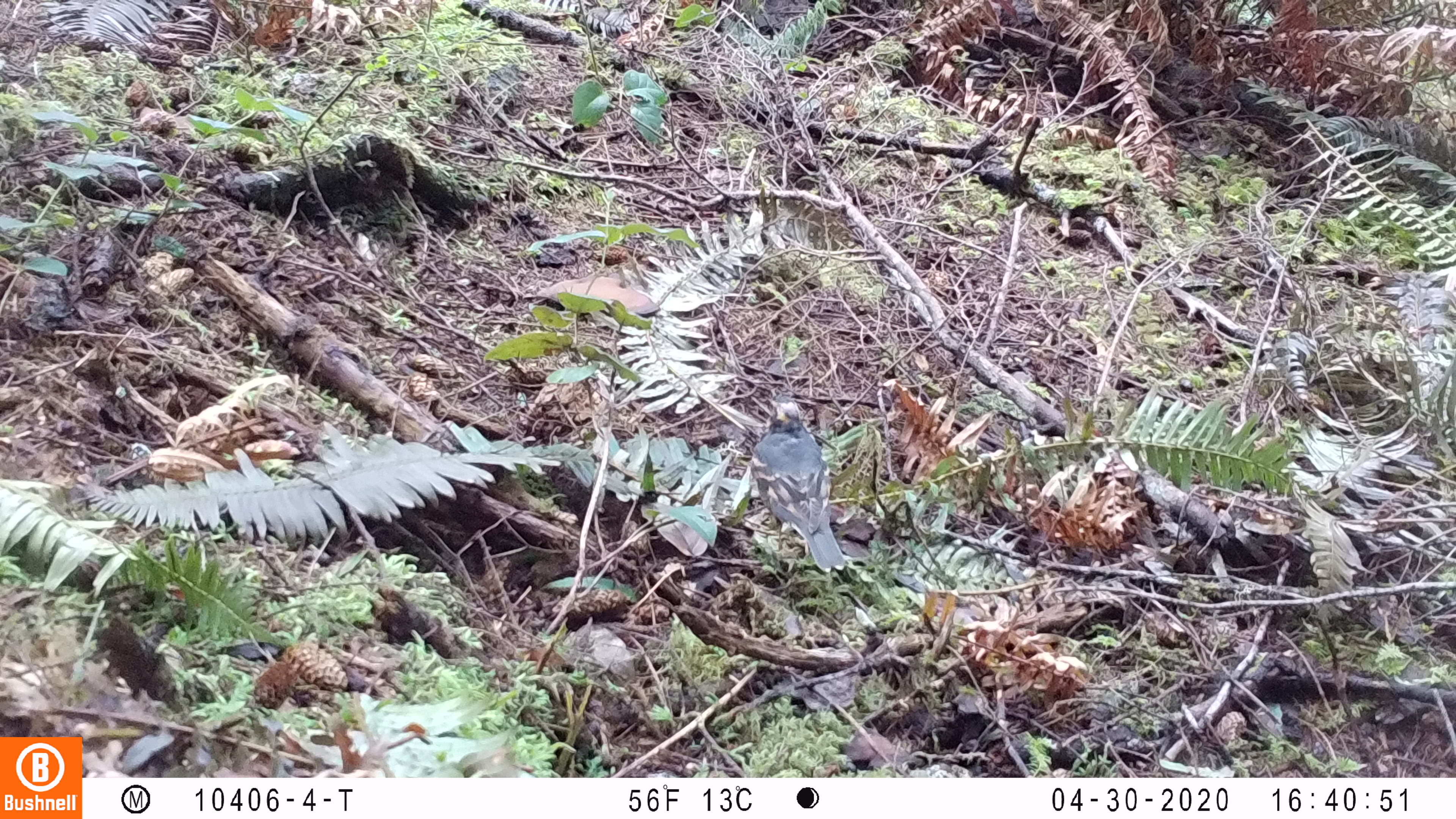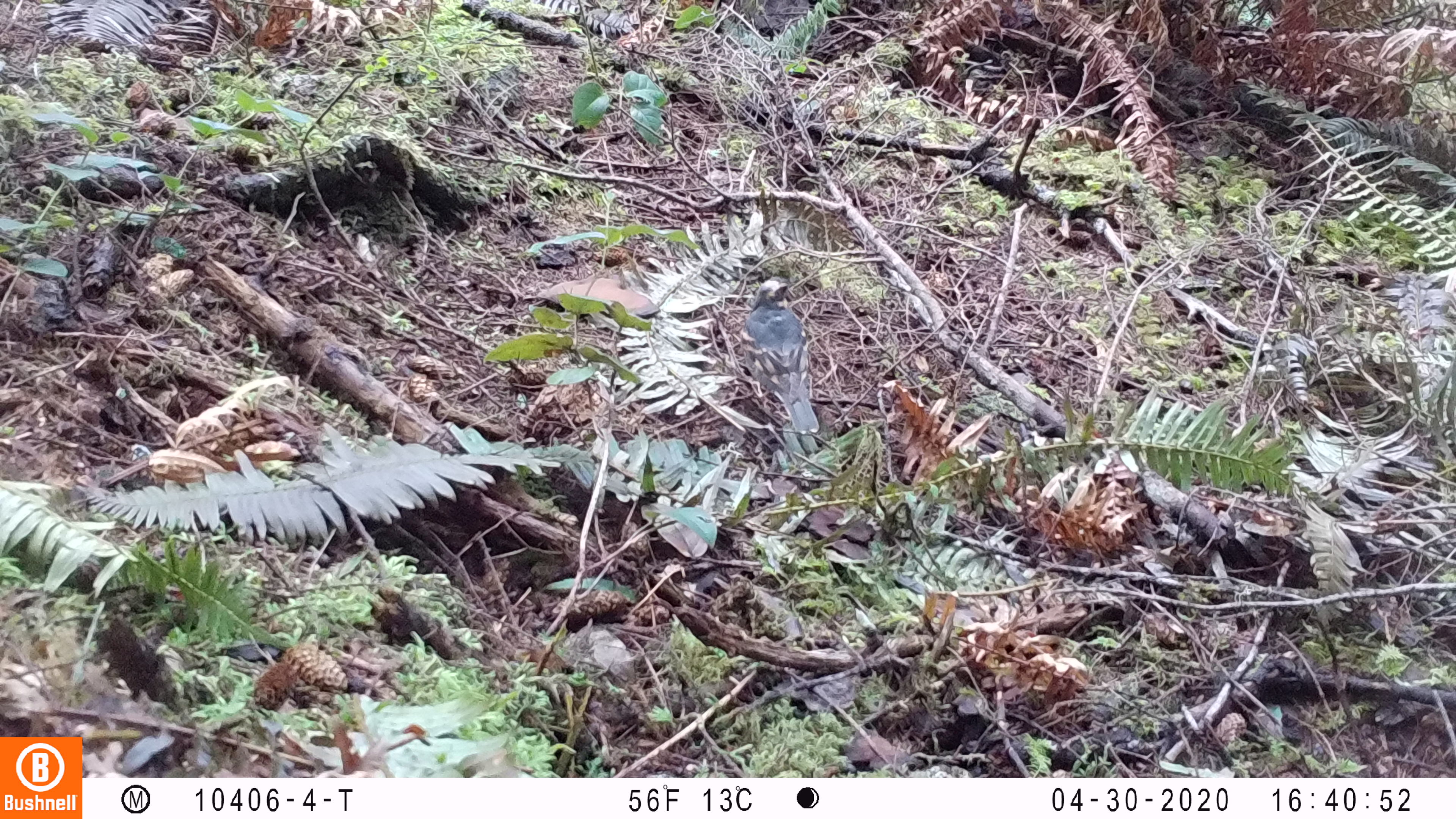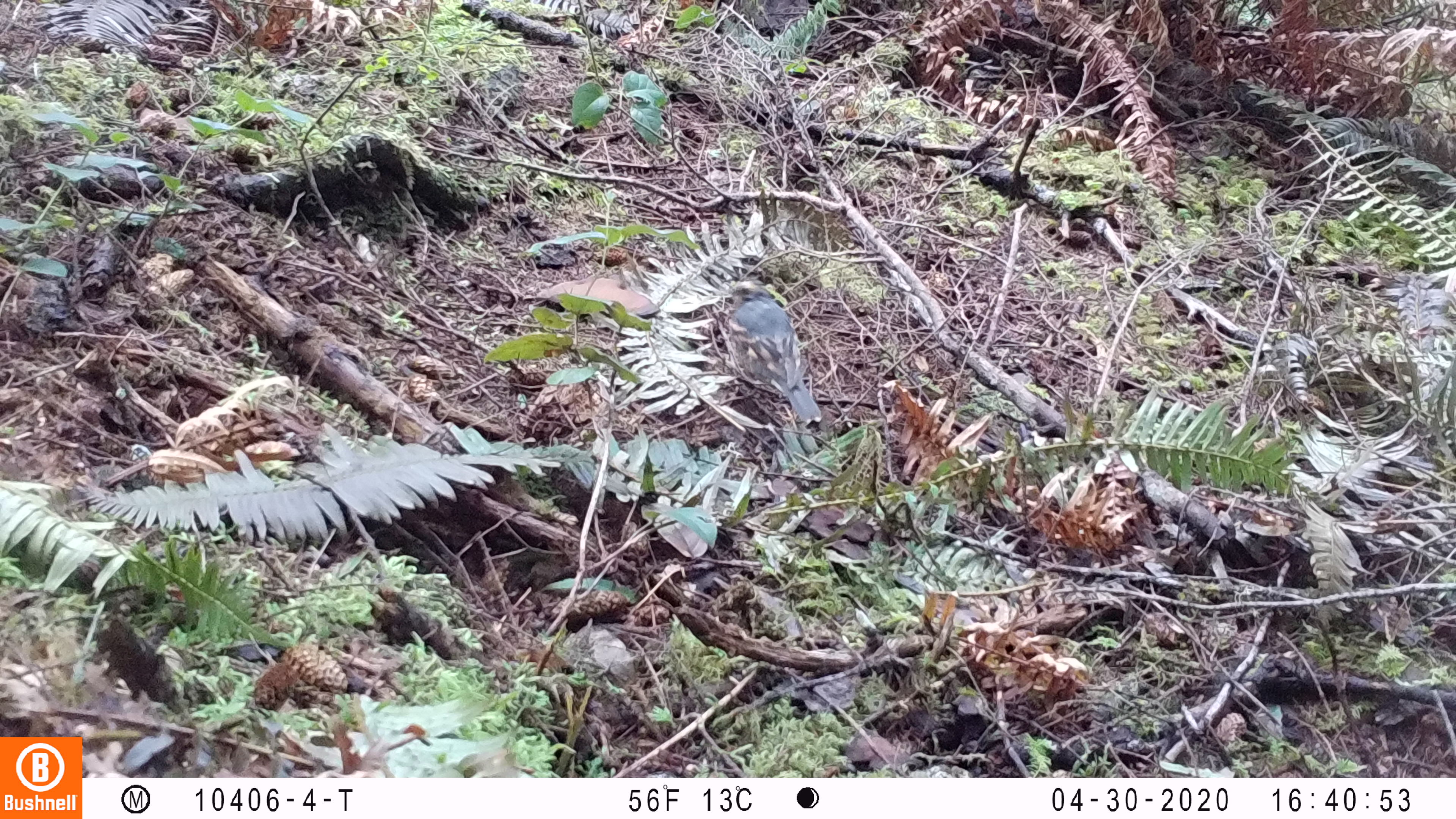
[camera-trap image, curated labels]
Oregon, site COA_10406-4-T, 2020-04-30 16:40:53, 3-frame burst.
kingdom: Animalia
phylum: Chordata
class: Aves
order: Passeriformes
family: Turdidae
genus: Ixoreus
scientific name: Ixoreus naevius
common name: varied thrush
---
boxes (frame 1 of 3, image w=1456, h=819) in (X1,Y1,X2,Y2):
varied thrush: (748,393,845,570)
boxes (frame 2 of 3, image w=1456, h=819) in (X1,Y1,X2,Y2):
varied thrush: (732,279,820,432)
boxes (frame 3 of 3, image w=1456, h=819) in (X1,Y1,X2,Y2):
varied thrush: (720,274,820,427)